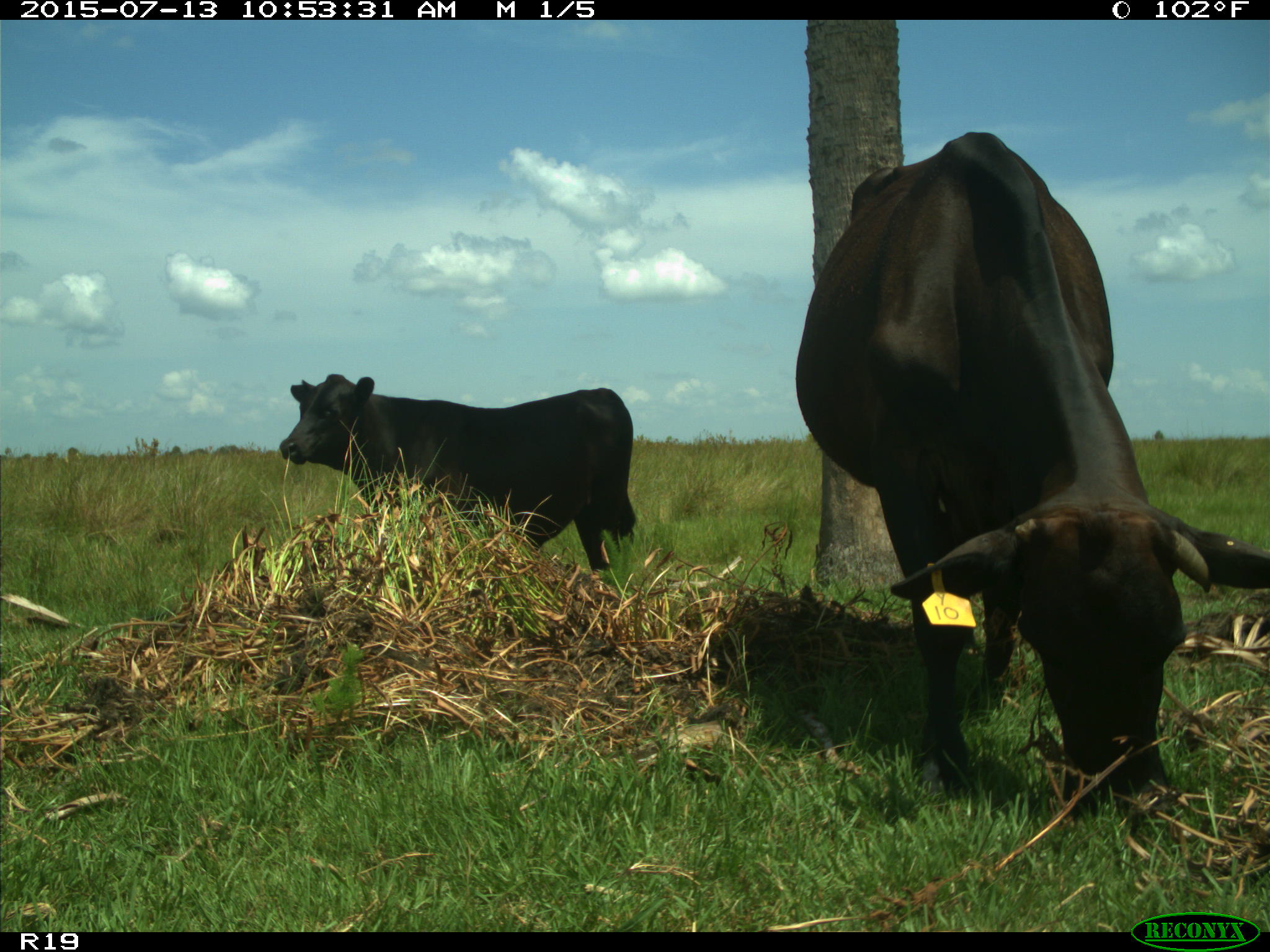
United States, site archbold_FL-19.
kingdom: Animalia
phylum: Chordata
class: Mammalia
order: Artiodactyla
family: Bovidae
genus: Bos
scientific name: Bos taurus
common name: domestic cow